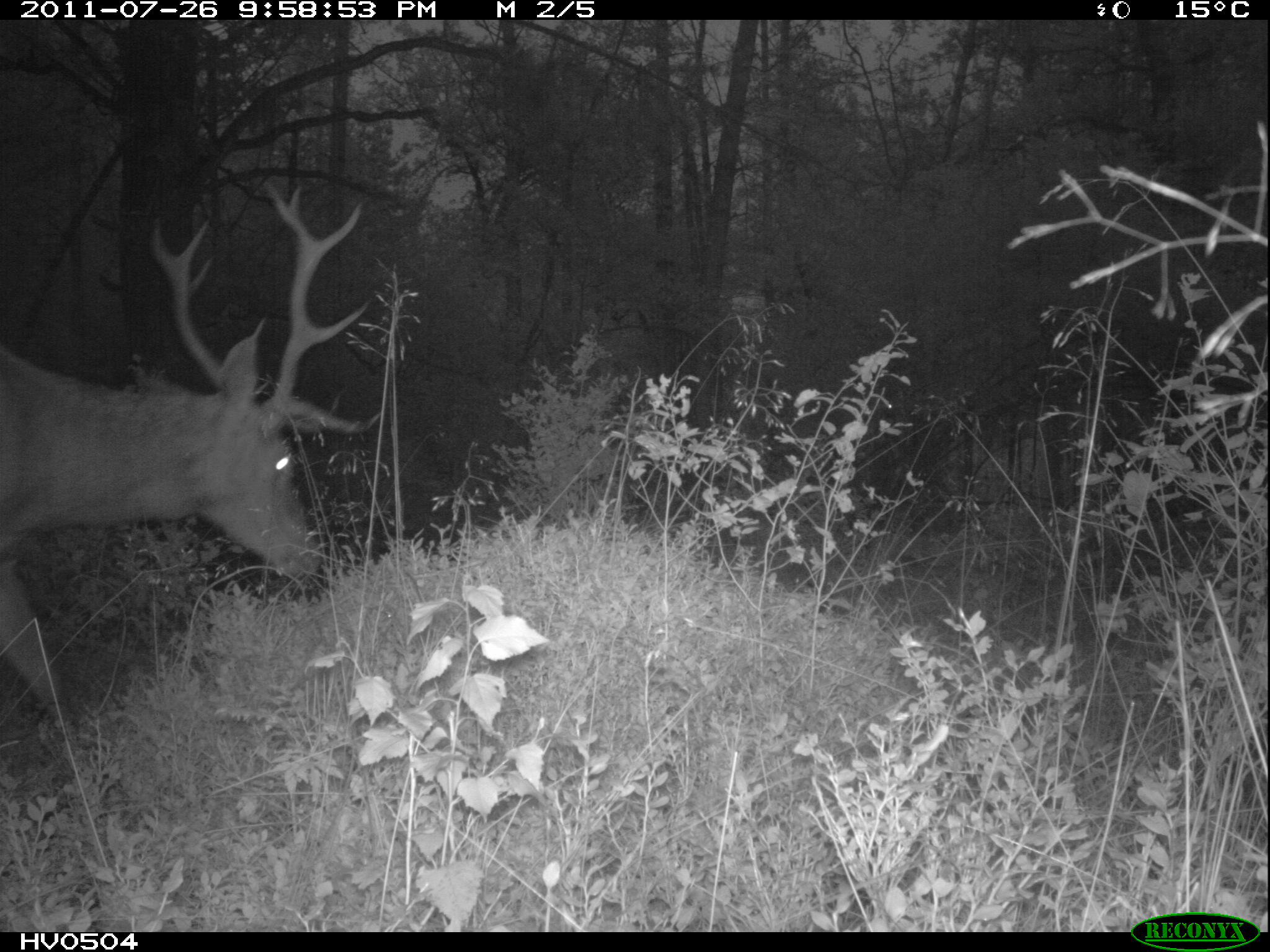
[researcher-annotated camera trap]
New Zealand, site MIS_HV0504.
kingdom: Animalia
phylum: Chordata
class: Mammalia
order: Artiodactyla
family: Cervidae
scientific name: Cervidae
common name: deer